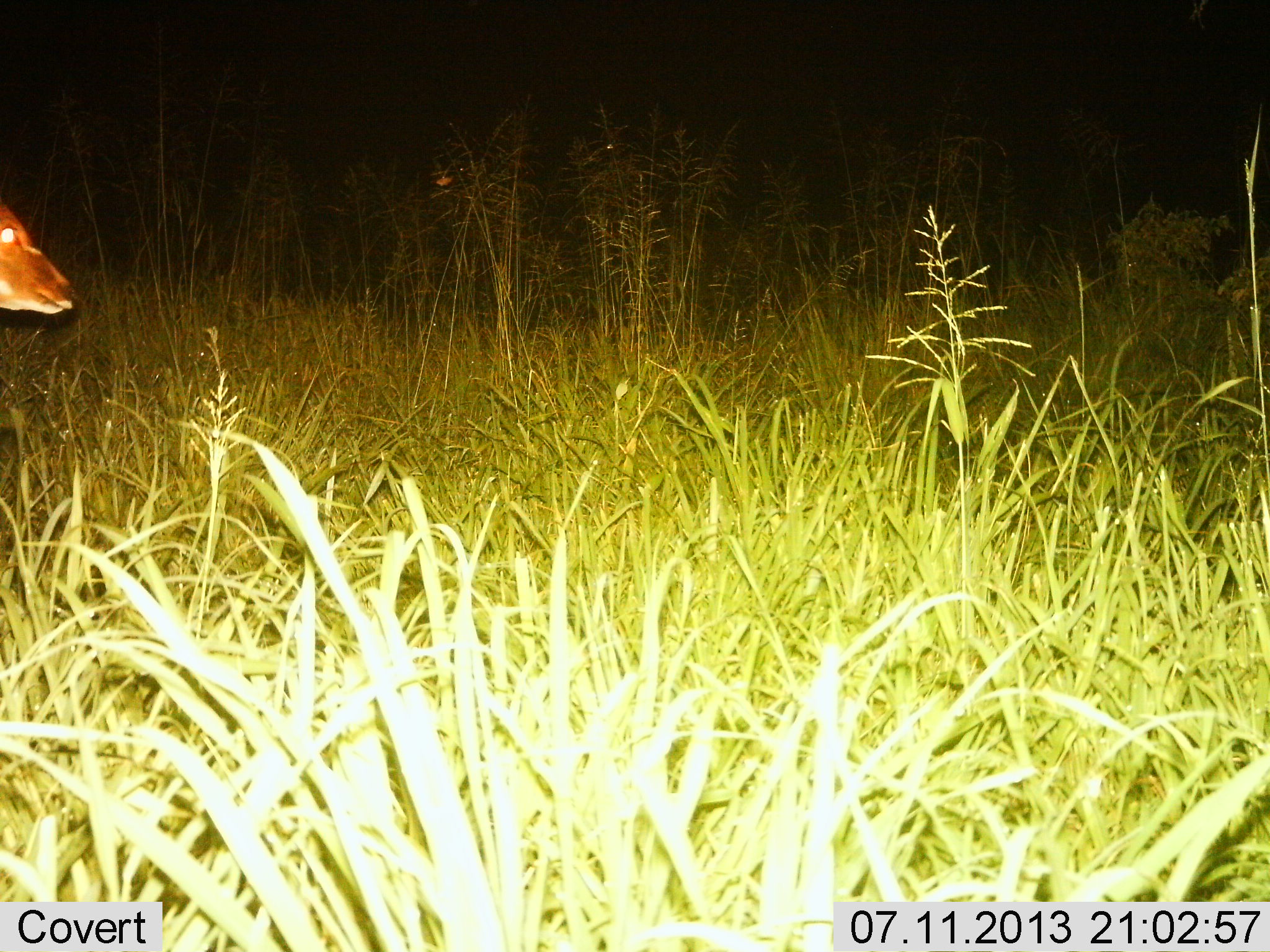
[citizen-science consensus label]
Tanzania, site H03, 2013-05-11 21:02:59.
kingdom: Animalia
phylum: Chordata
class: Mammalia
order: Artiodactyla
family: Bovidae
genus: Tragelaphus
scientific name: Tragelaphus scriptus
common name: bushbuck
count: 1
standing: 50%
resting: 0%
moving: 67%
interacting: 0%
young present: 0%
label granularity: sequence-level